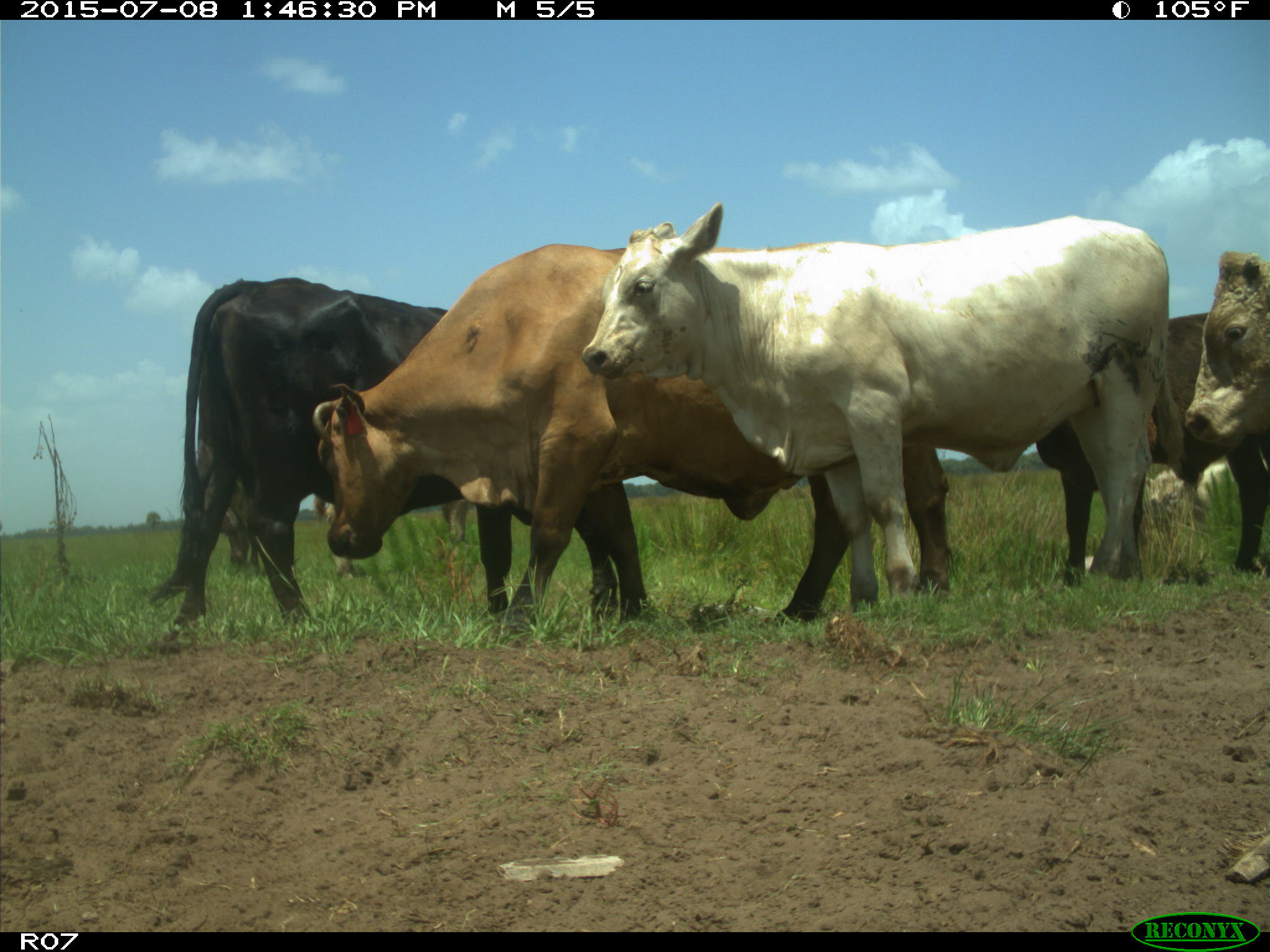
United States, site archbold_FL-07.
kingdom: Animalia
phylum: Chordata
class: Mammalia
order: Artiodactyla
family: Bovidae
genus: Bos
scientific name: Bos taurus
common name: domestic cow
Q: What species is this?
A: Bos taurus (domestic cow).